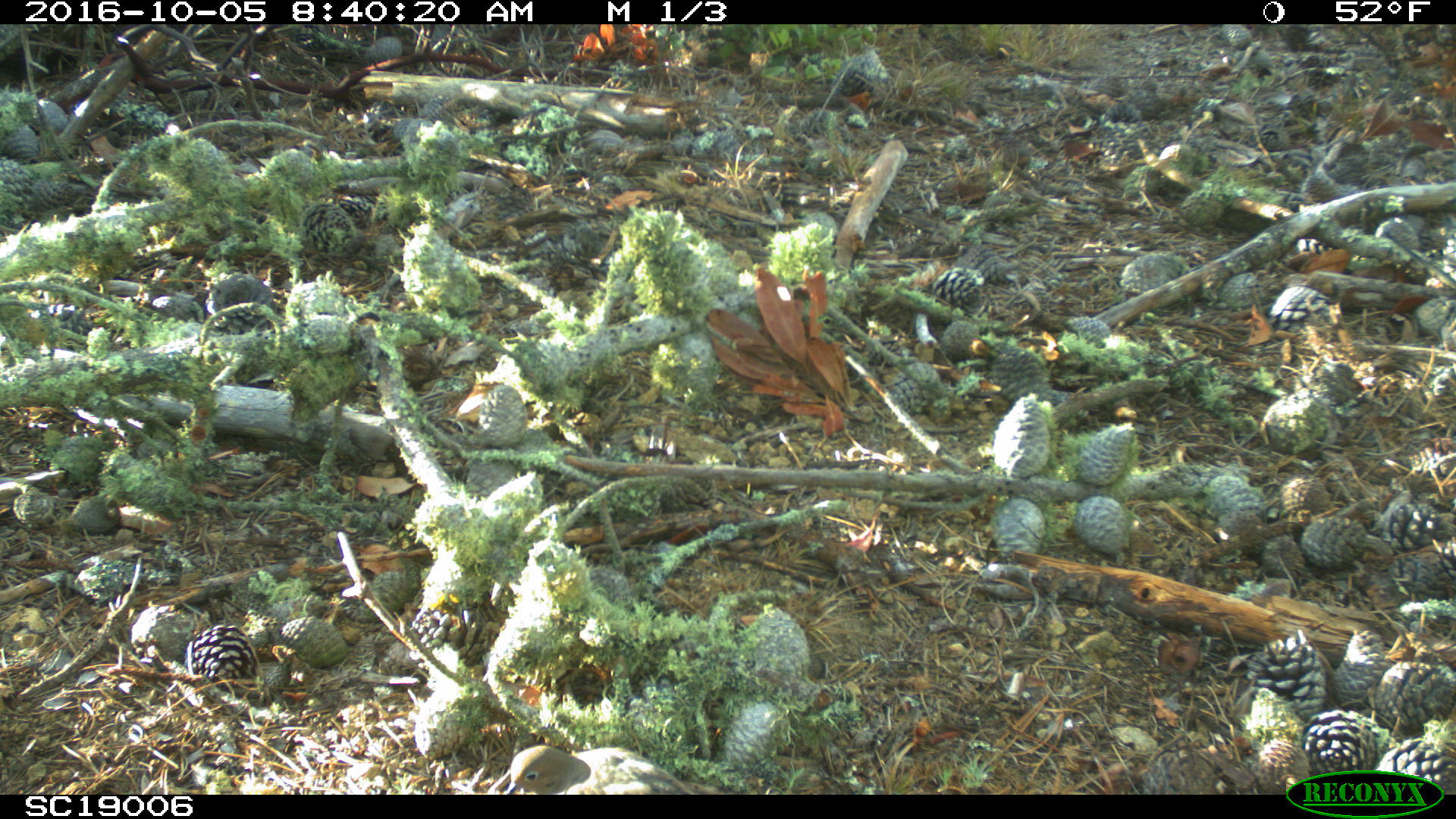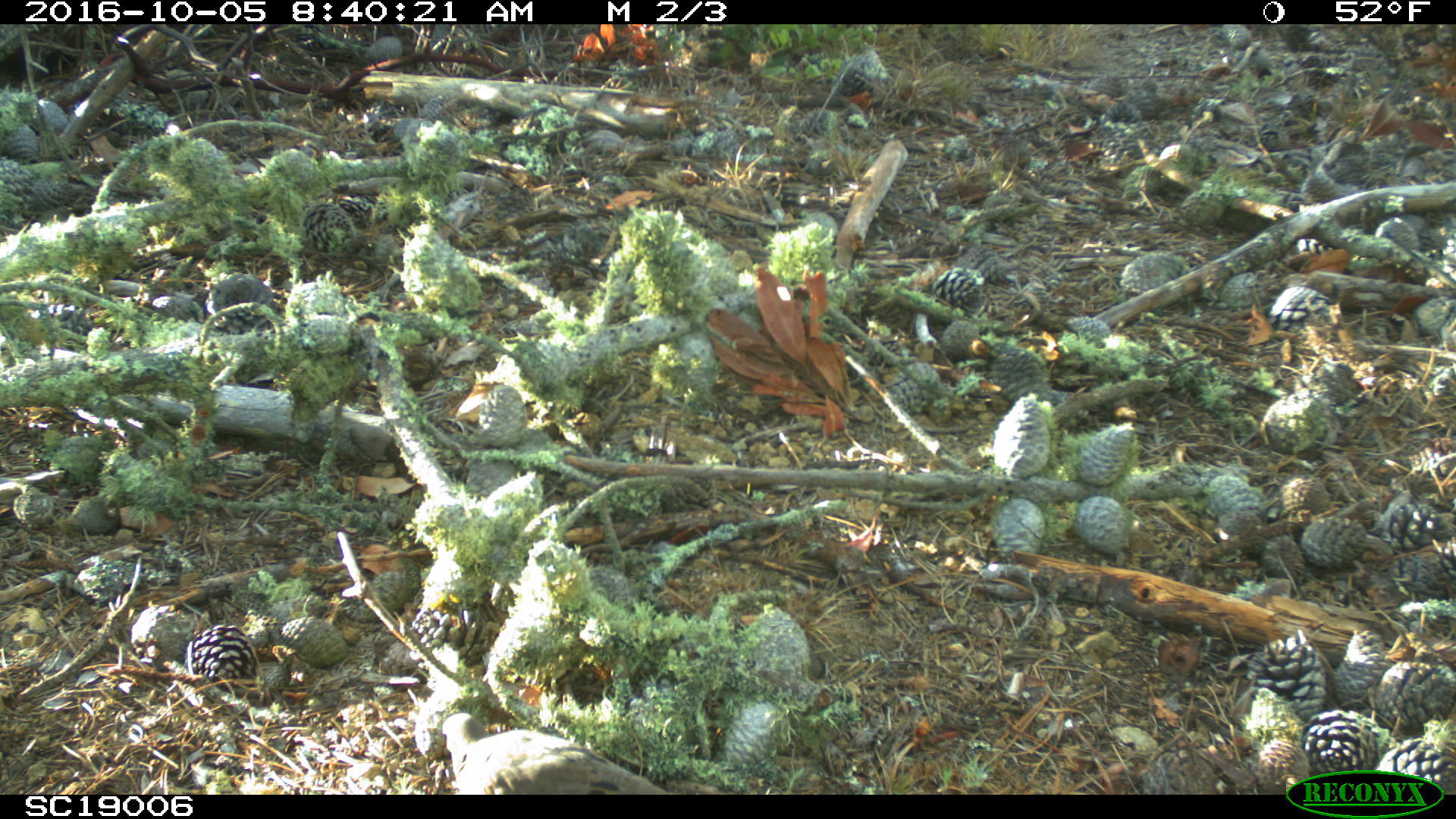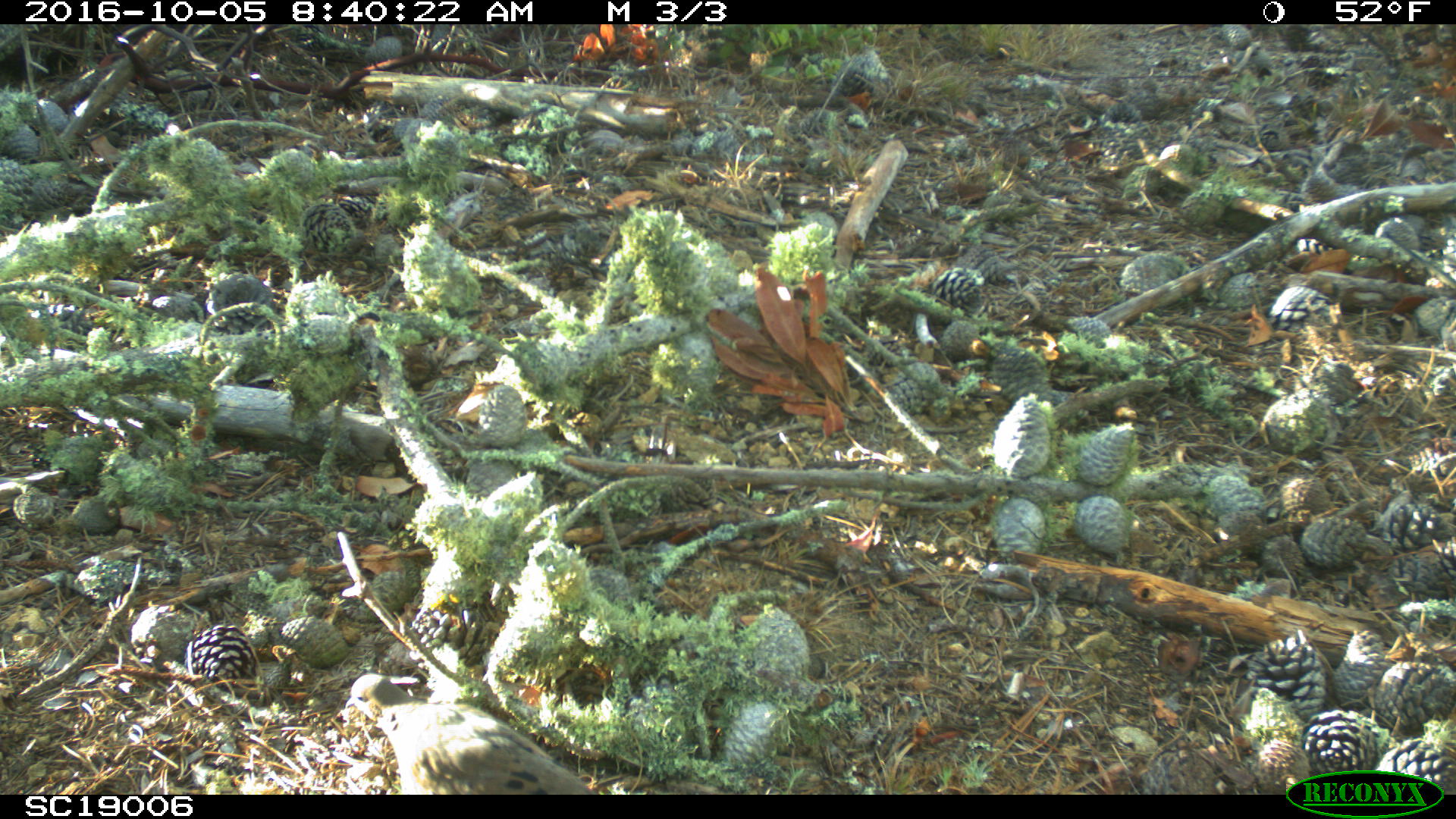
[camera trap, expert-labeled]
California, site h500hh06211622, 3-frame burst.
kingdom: Animalia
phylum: Chordata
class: Aves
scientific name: Aves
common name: bird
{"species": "bird (Aves)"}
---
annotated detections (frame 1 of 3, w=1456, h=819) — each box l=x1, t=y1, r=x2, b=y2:
bird: l=499, t=744, r=711, b=794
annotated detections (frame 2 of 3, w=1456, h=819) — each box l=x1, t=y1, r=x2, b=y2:
bird: l=441, t=712, r=672, b=795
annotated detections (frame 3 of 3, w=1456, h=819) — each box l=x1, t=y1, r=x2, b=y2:
bird: l=344, t=671, r=598, b=794